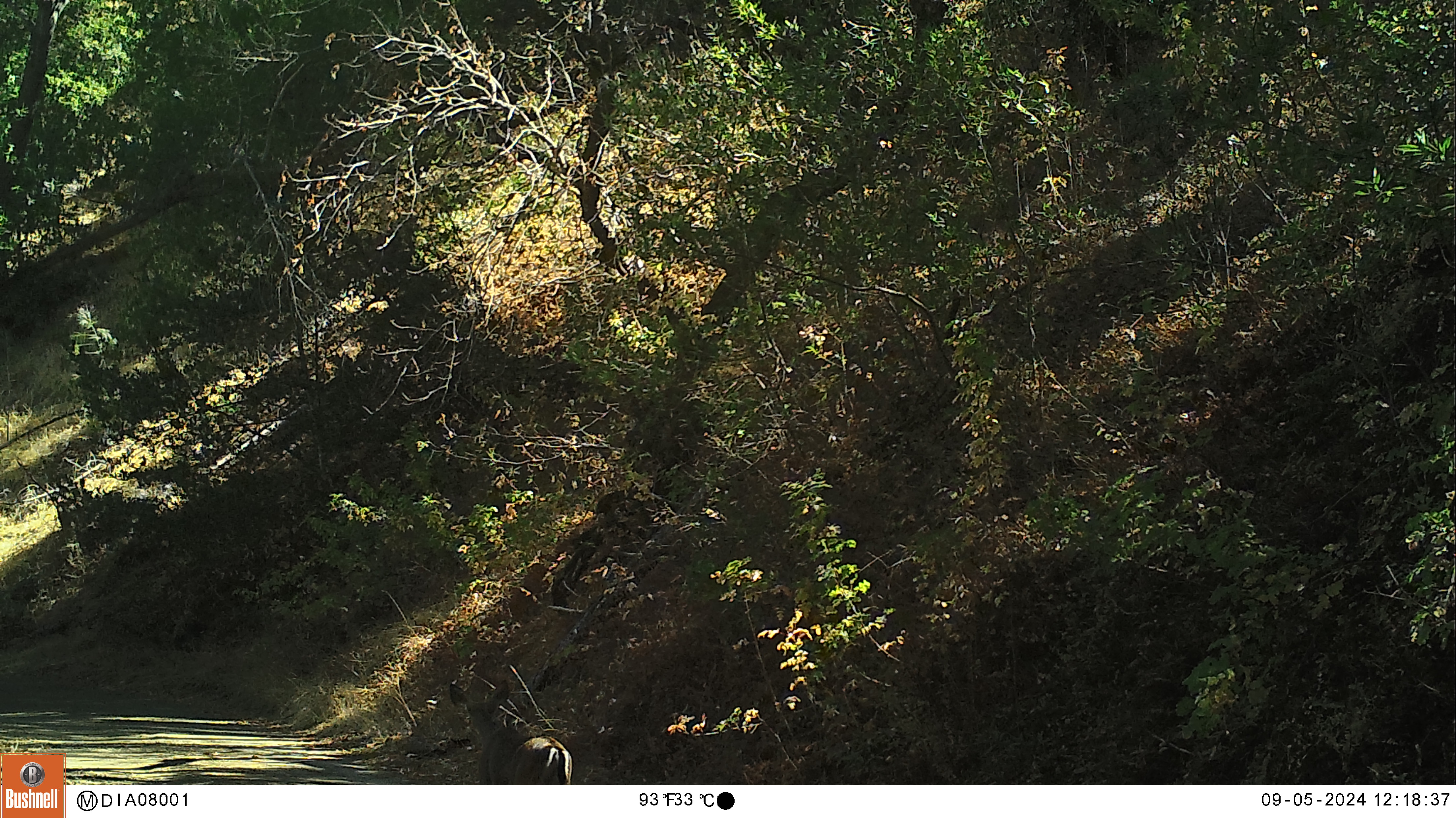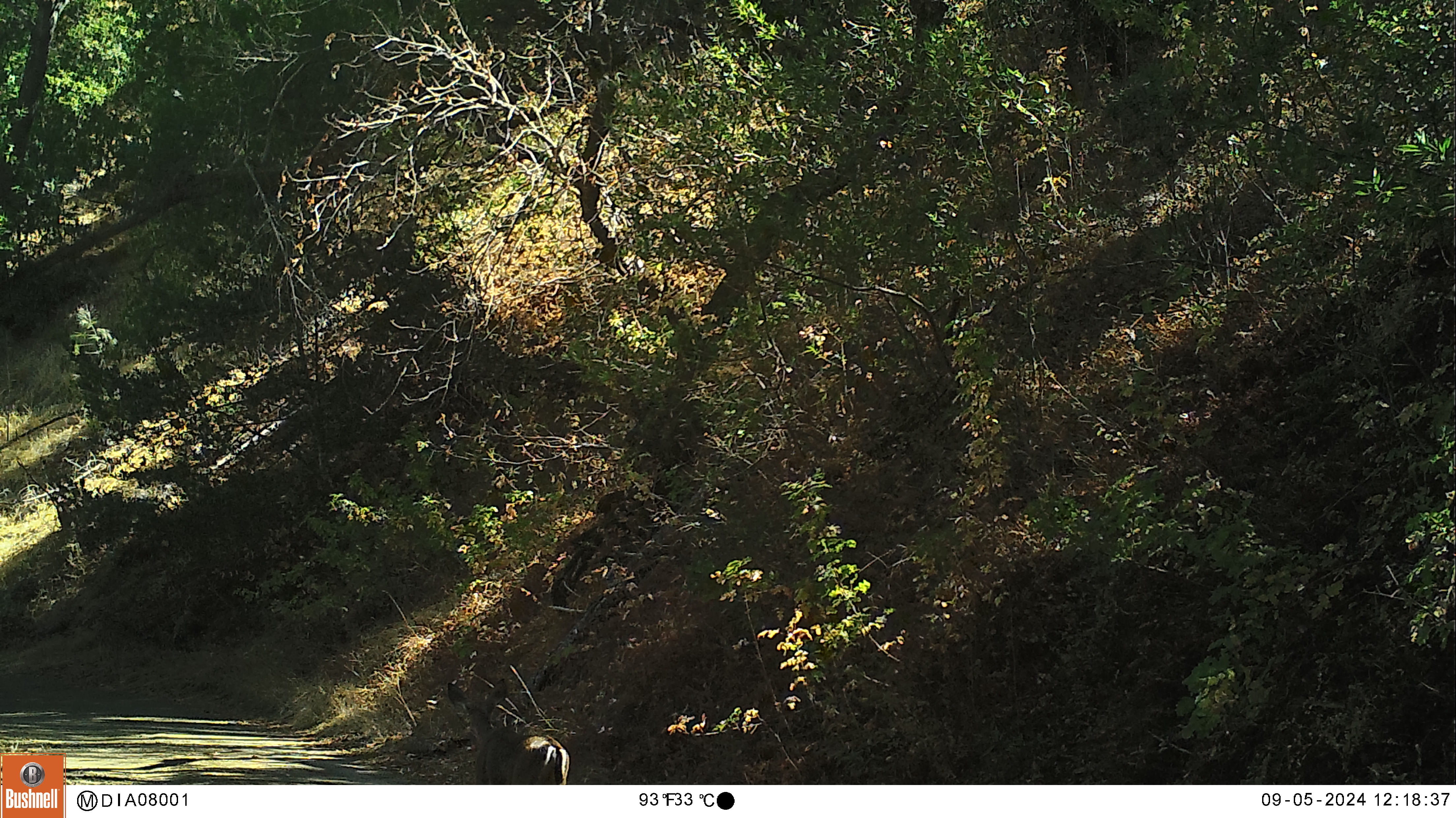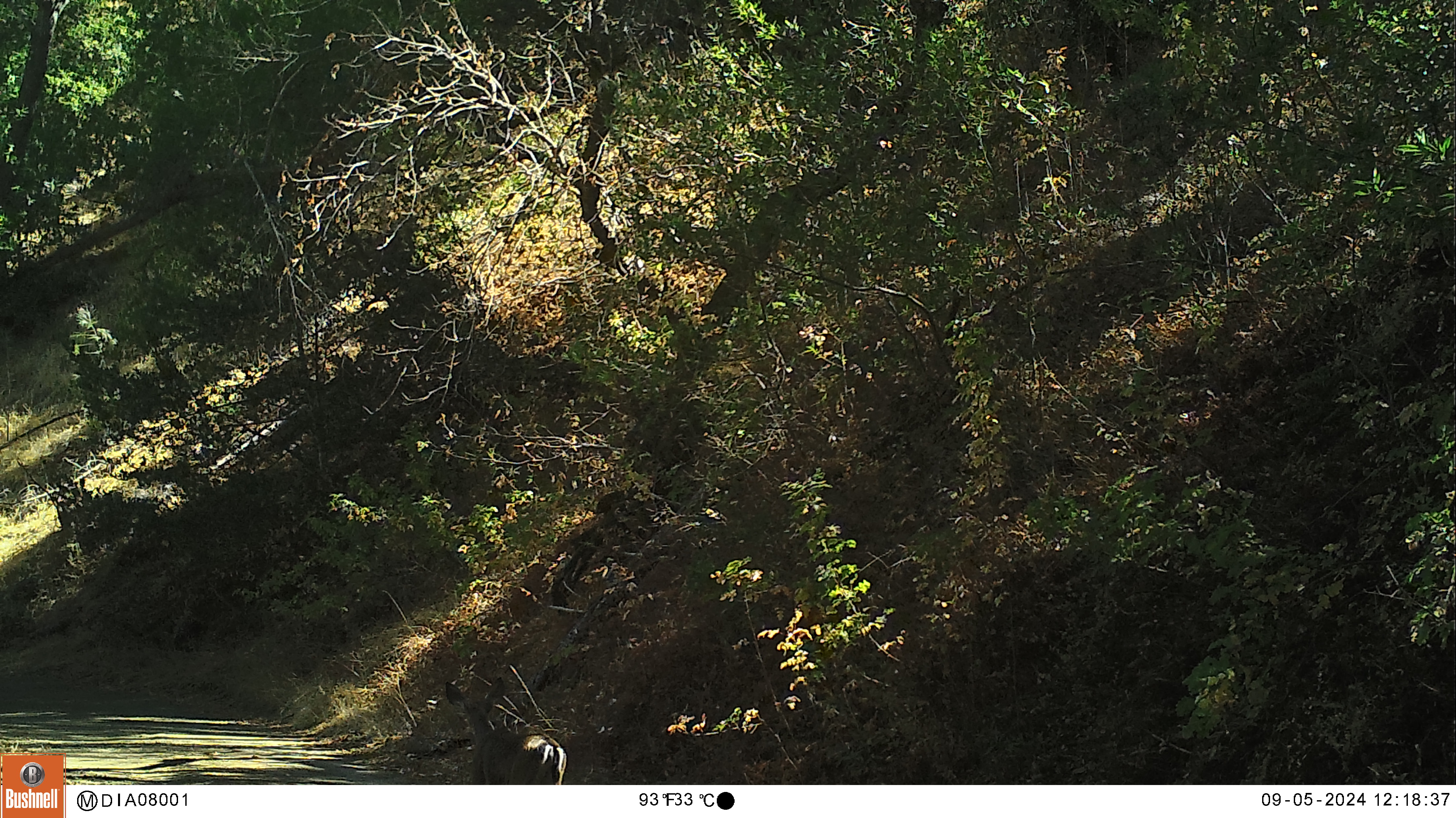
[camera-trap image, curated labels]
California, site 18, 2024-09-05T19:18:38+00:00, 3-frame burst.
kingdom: Animalia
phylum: Chordata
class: Mammalia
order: Artiodactyla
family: Cervidae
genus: Odocoileus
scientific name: Odocoileus hemionus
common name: mule deer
Mule deer (Odocoileus hemionus).